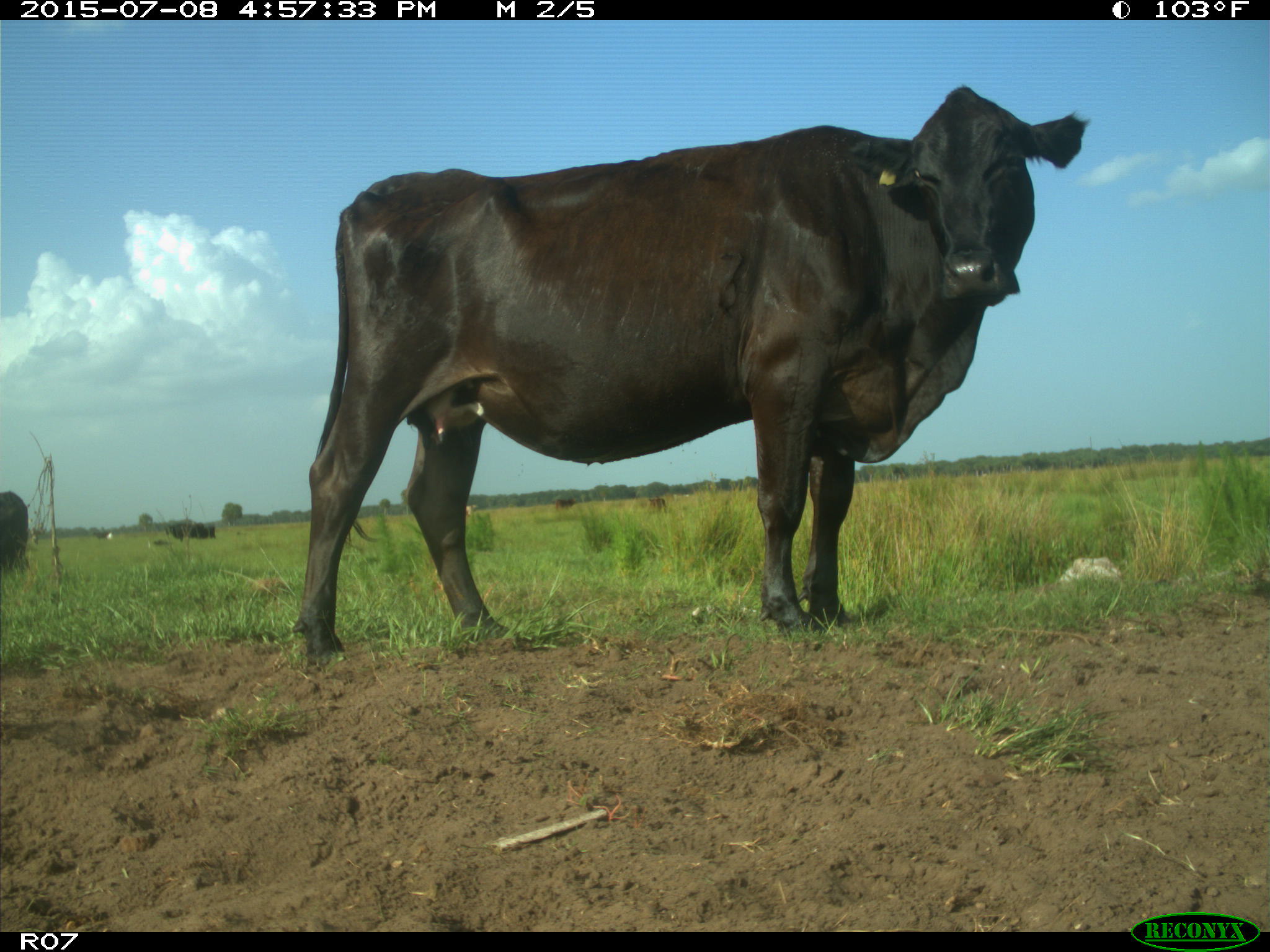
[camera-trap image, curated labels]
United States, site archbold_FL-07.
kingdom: Animalia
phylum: Chordata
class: Mammalia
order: Artiodactyla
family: Bovidae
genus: Bos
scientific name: Bos taurus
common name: domestic cow